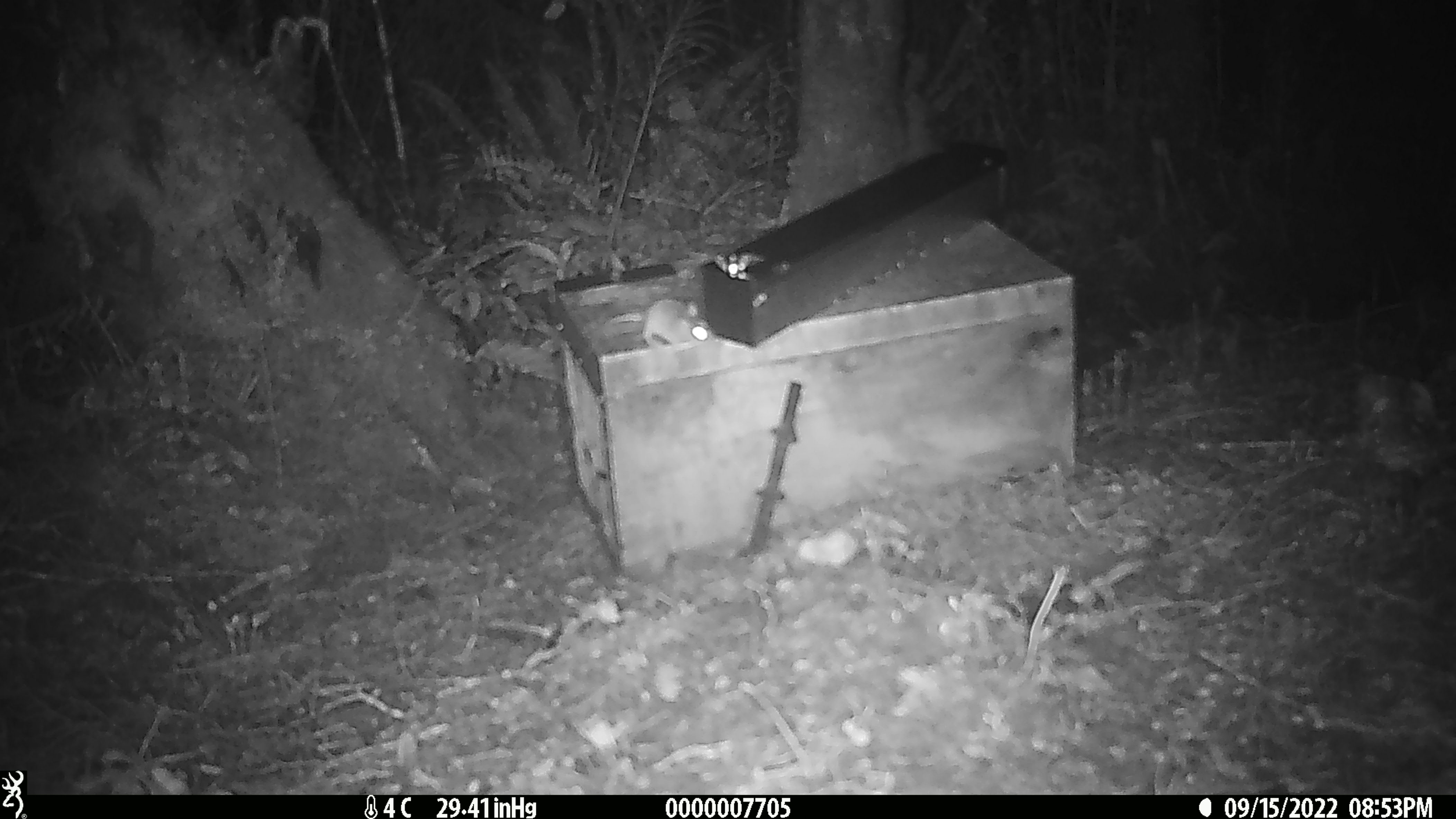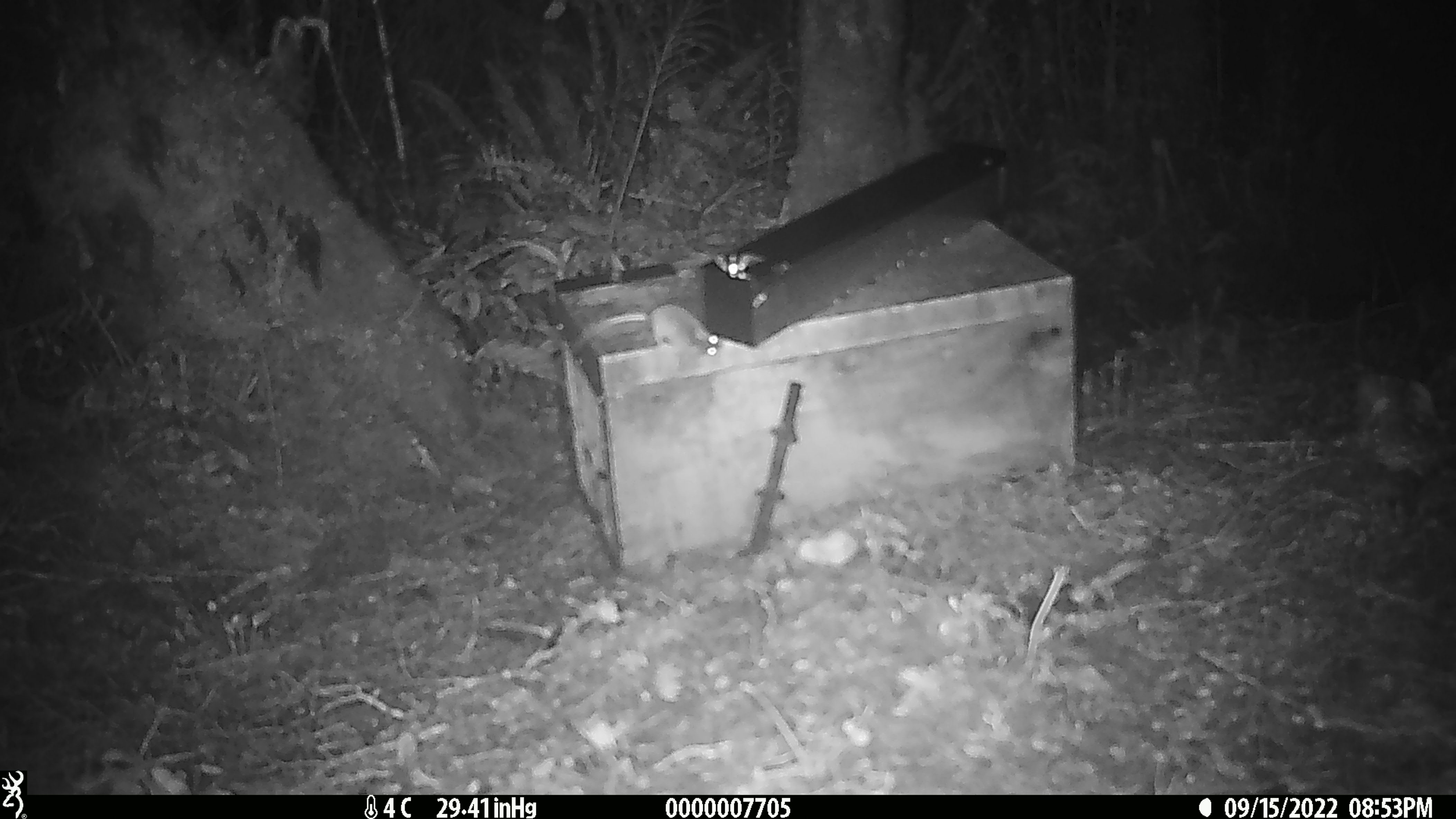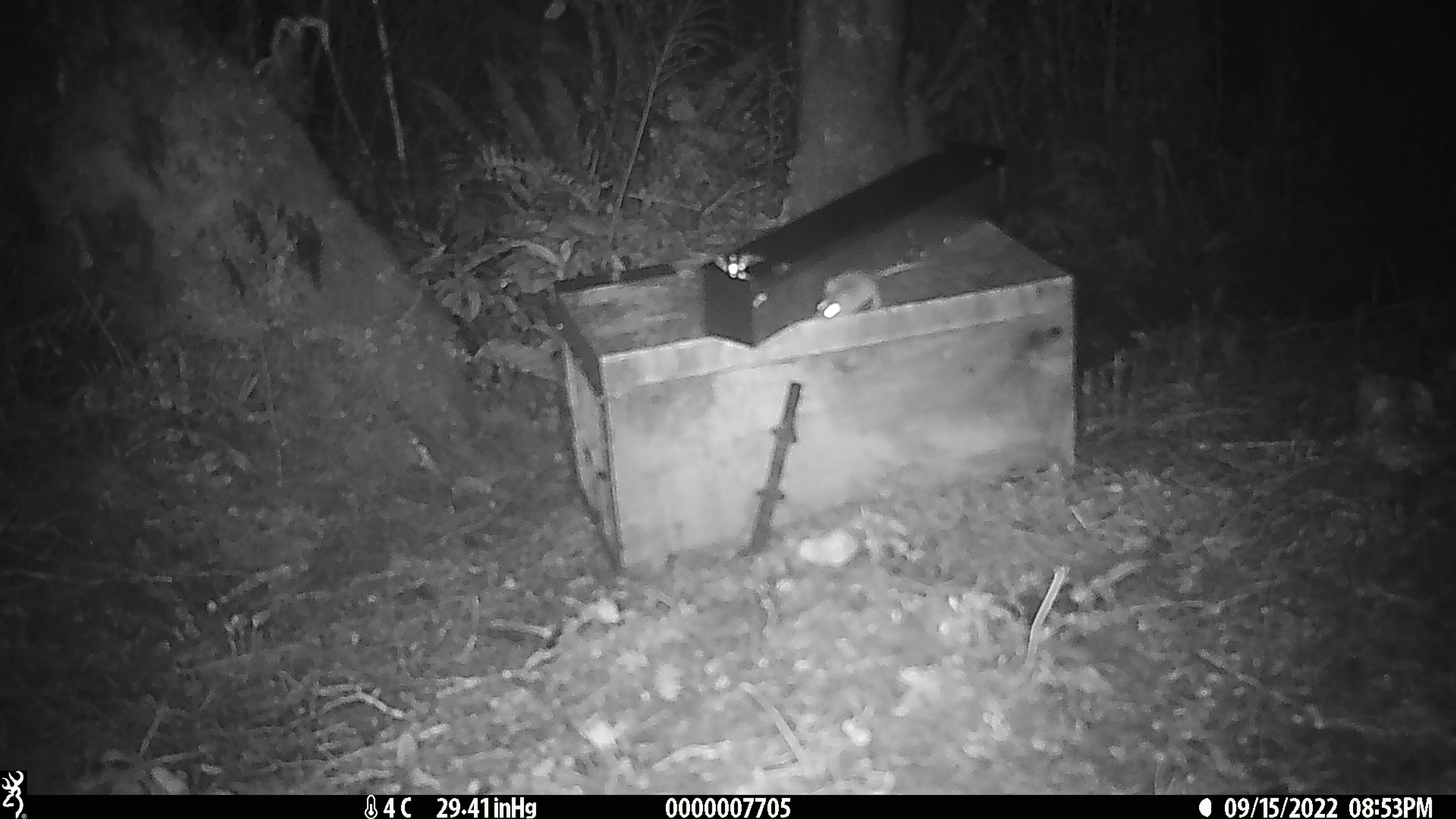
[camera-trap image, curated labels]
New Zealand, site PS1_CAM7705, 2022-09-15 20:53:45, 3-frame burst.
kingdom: Animalia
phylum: Chordata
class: Mammalia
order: Rodentia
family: Muridae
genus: Mus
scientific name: Mus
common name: mouse